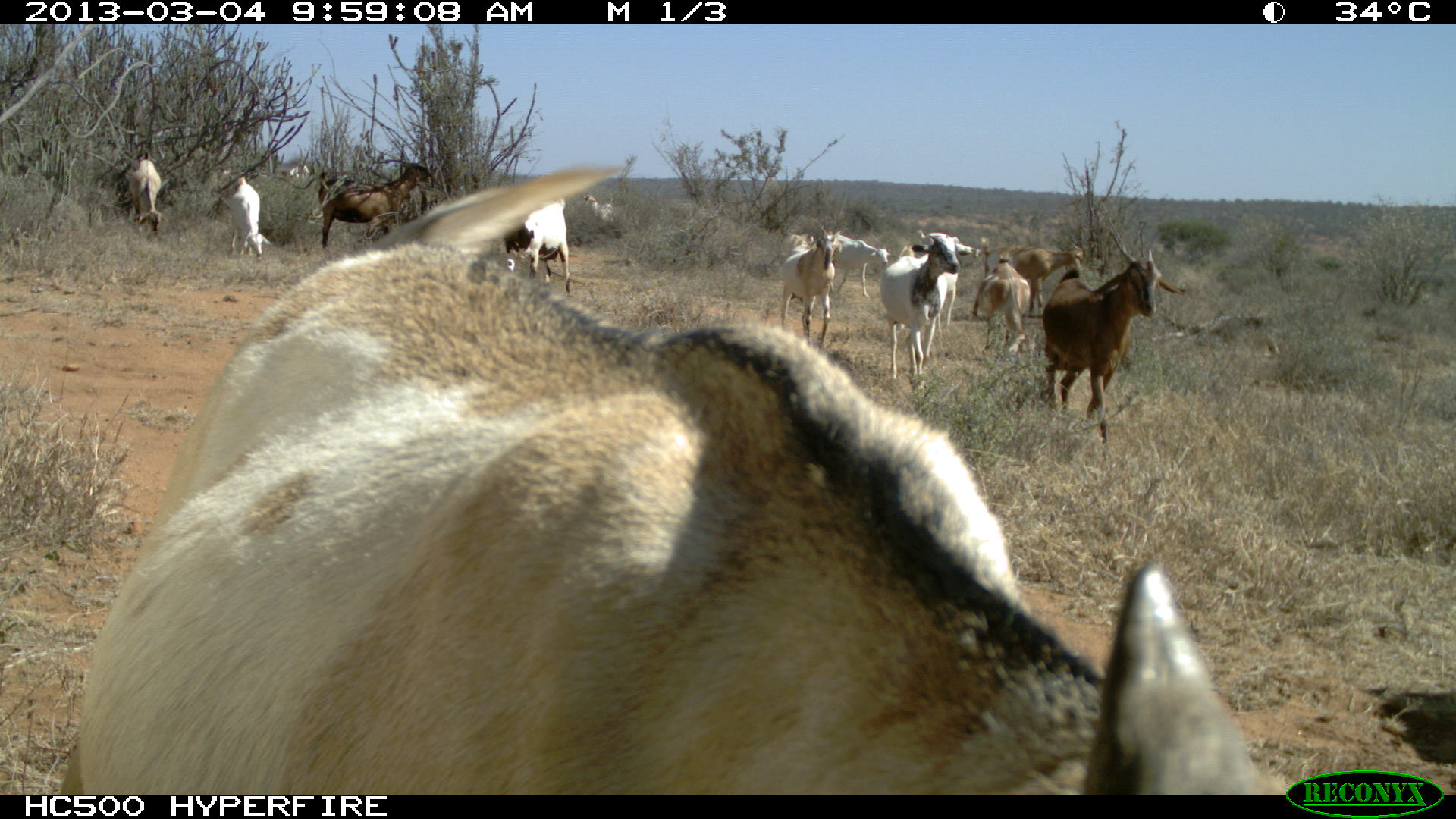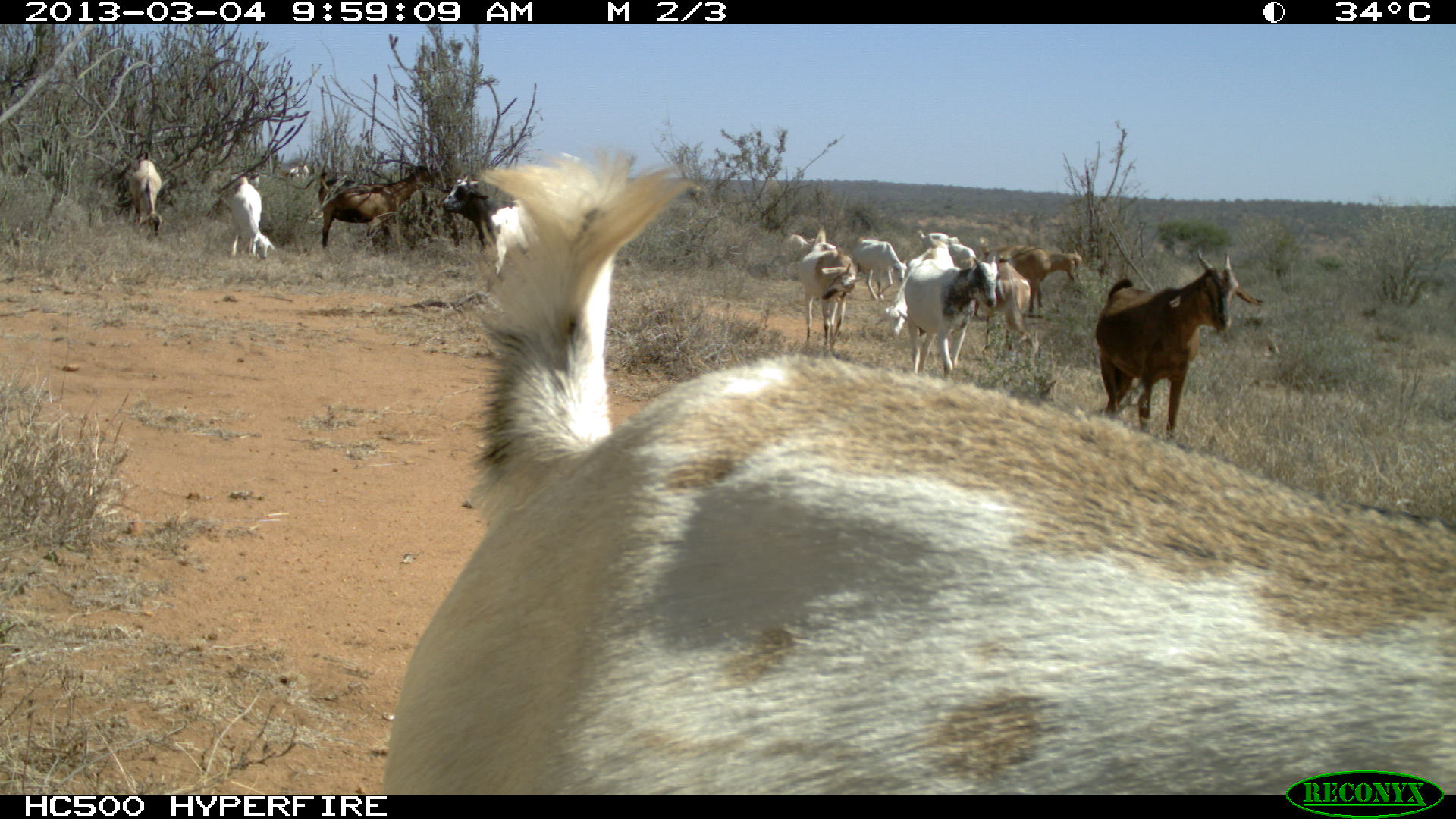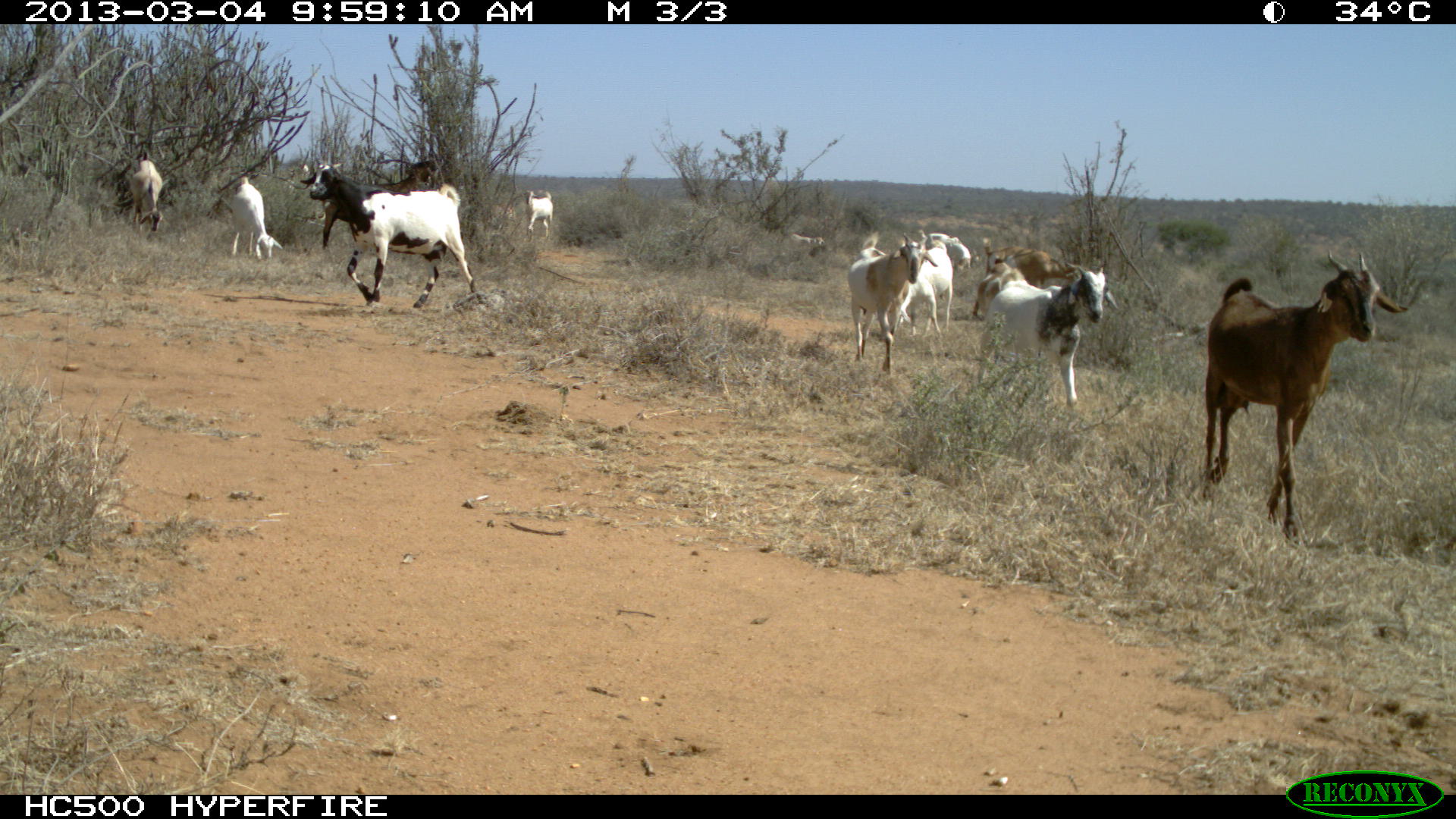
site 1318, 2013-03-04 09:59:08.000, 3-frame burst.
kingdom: Animalia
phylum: Chordata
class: Mammalia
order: Artiodactyla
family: Bovidae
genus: Capra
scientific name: Capra aegagrus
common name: wild goat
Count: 16.